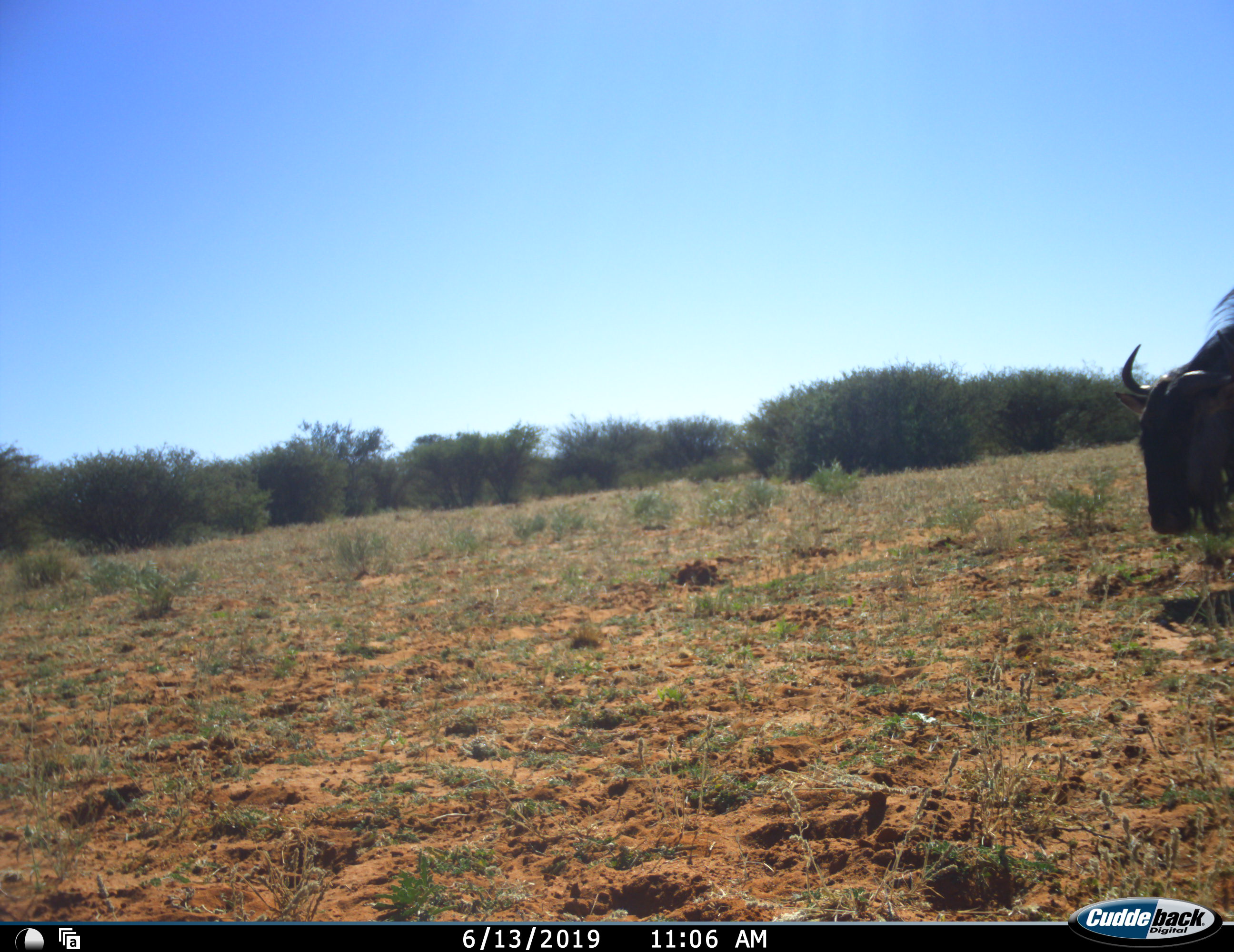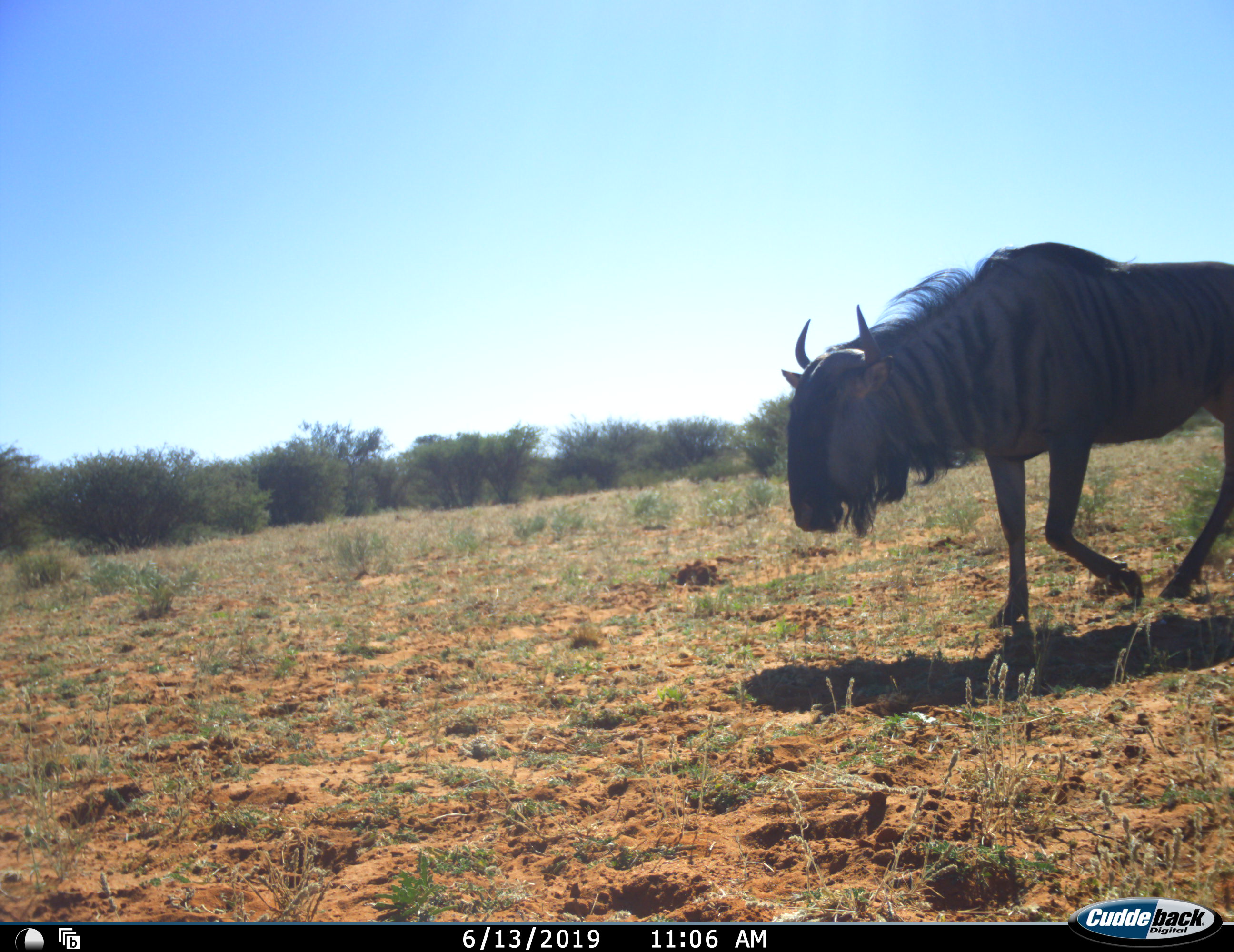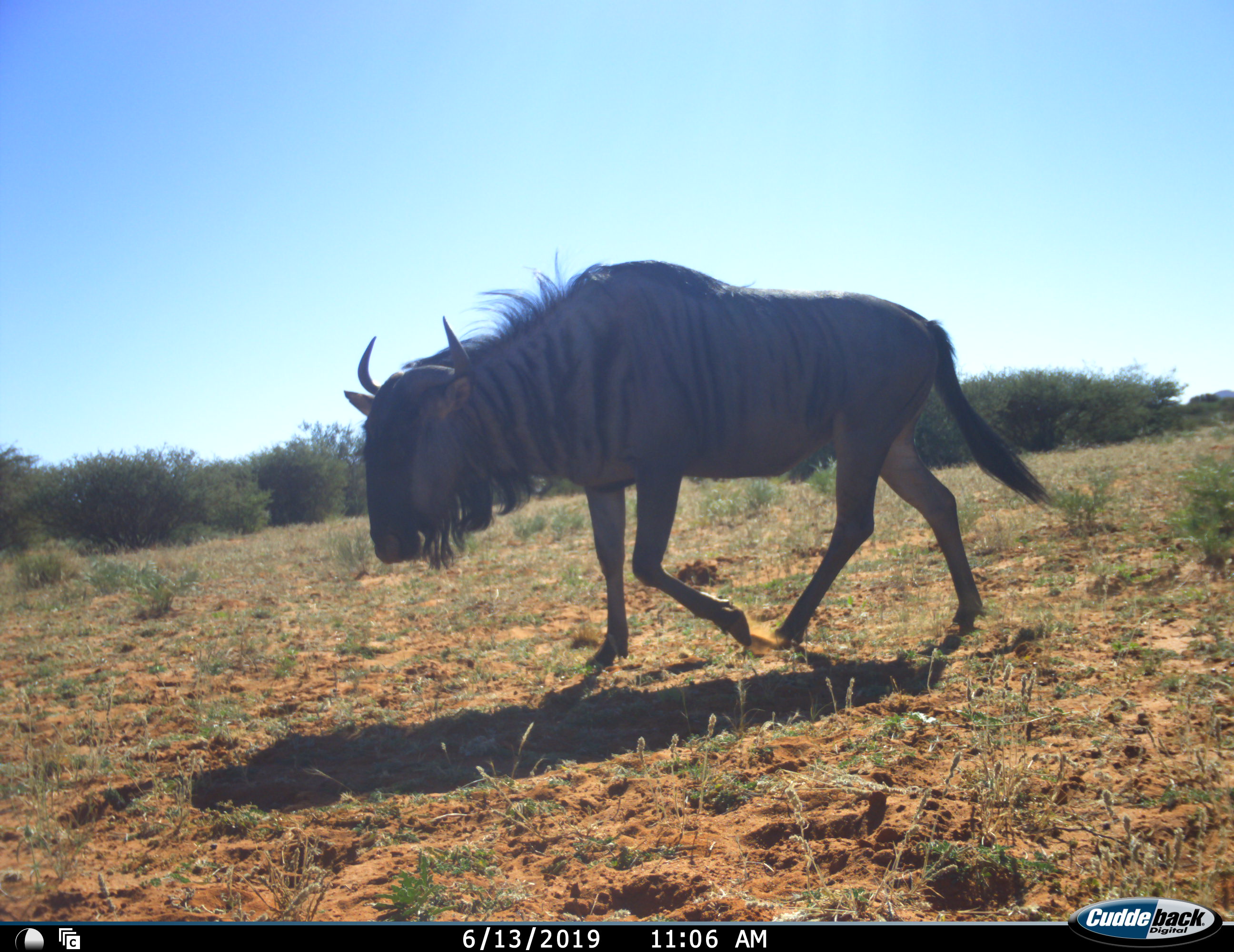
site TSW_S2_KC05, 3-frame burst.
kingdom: Animalia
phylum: Chordata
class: Mammalia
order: Artiodactyla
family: Bovidae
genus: Connochaetes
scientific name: Connochaetes taurinus taurinus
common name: blue wildebeest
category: wildebeestblue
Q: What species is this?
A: Wildebeestblue (blue wildebeest) (Connochaetes taurinus taurinus).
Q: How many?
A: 1.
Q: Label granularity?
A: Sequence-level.